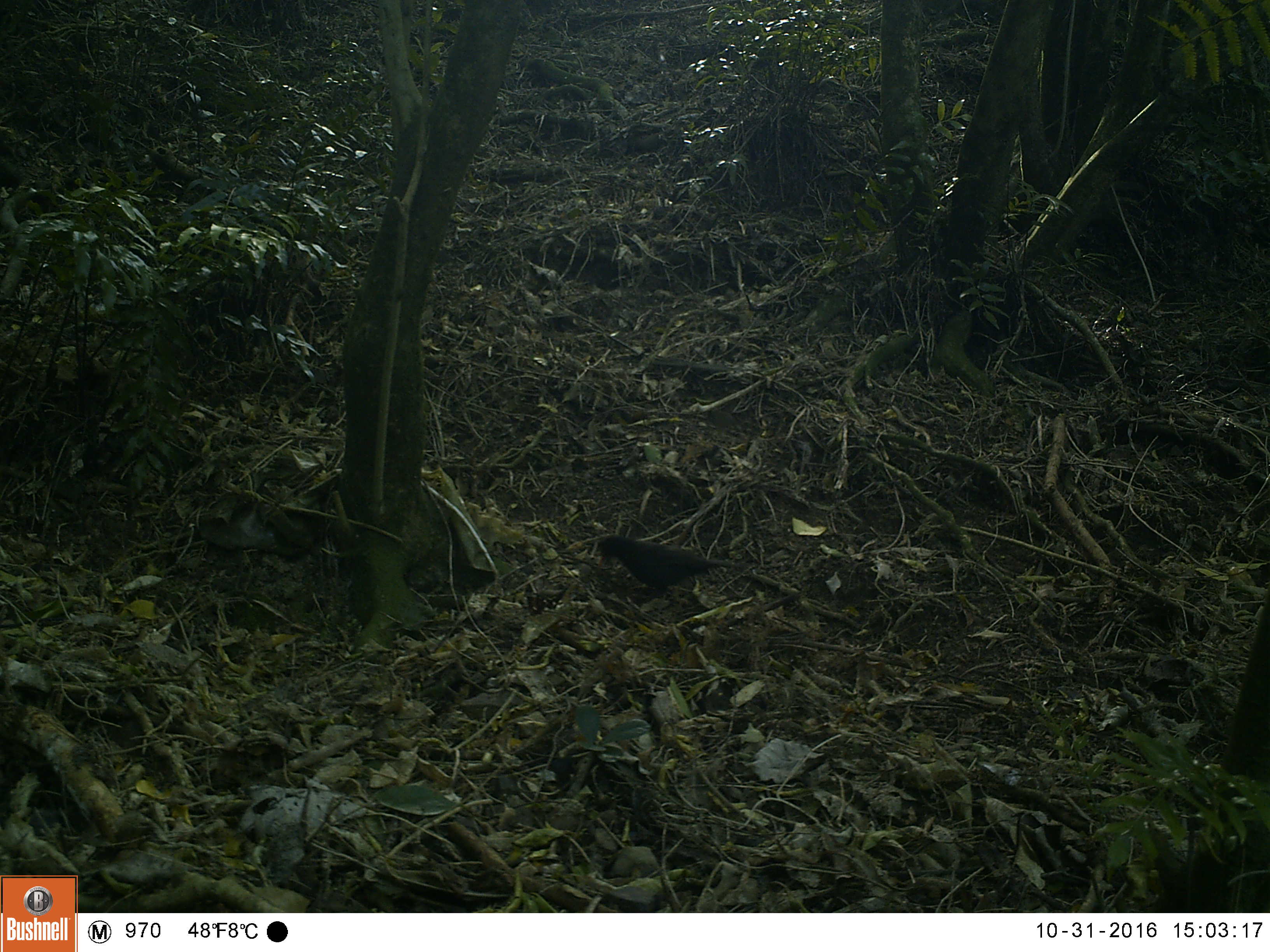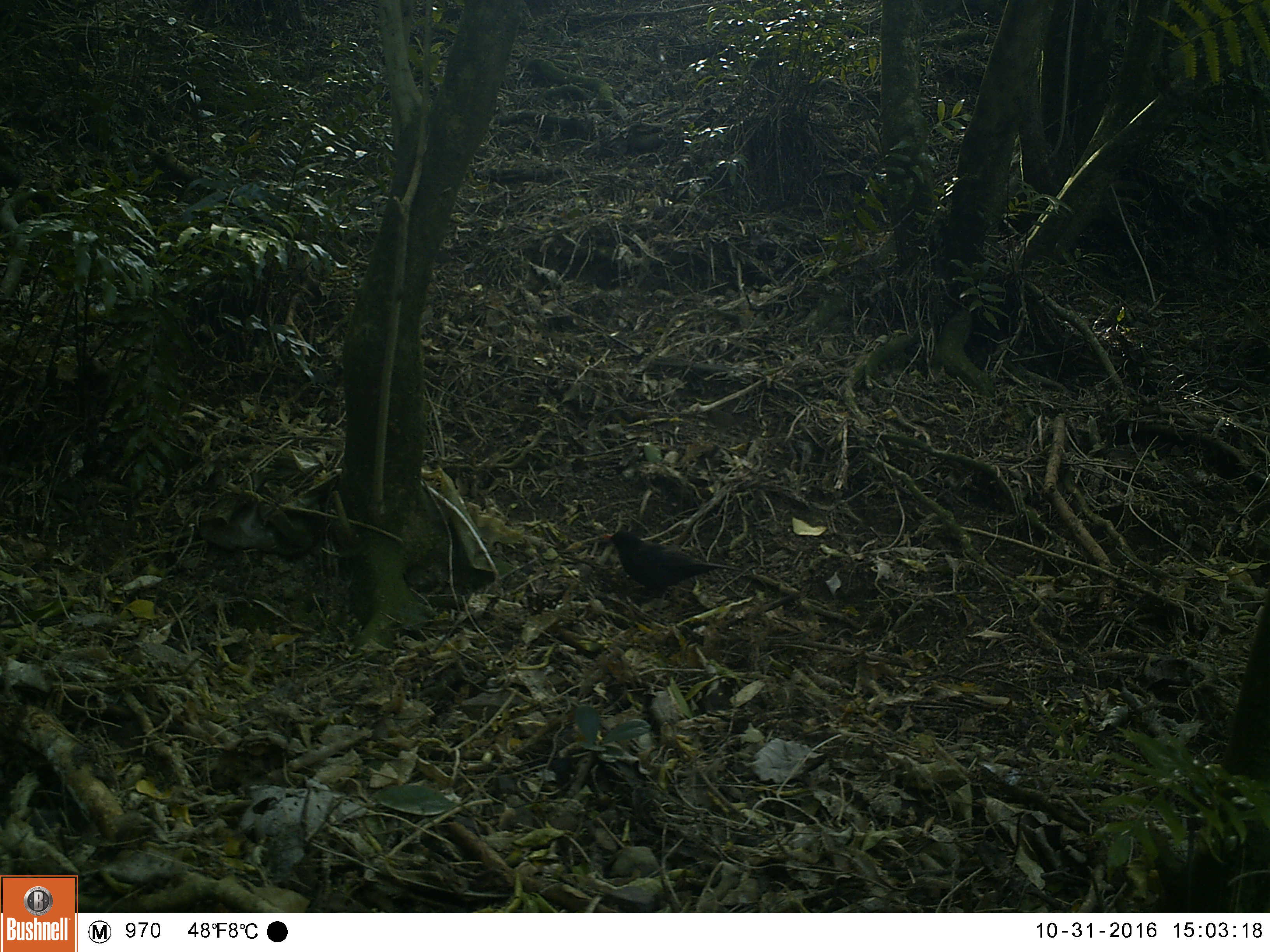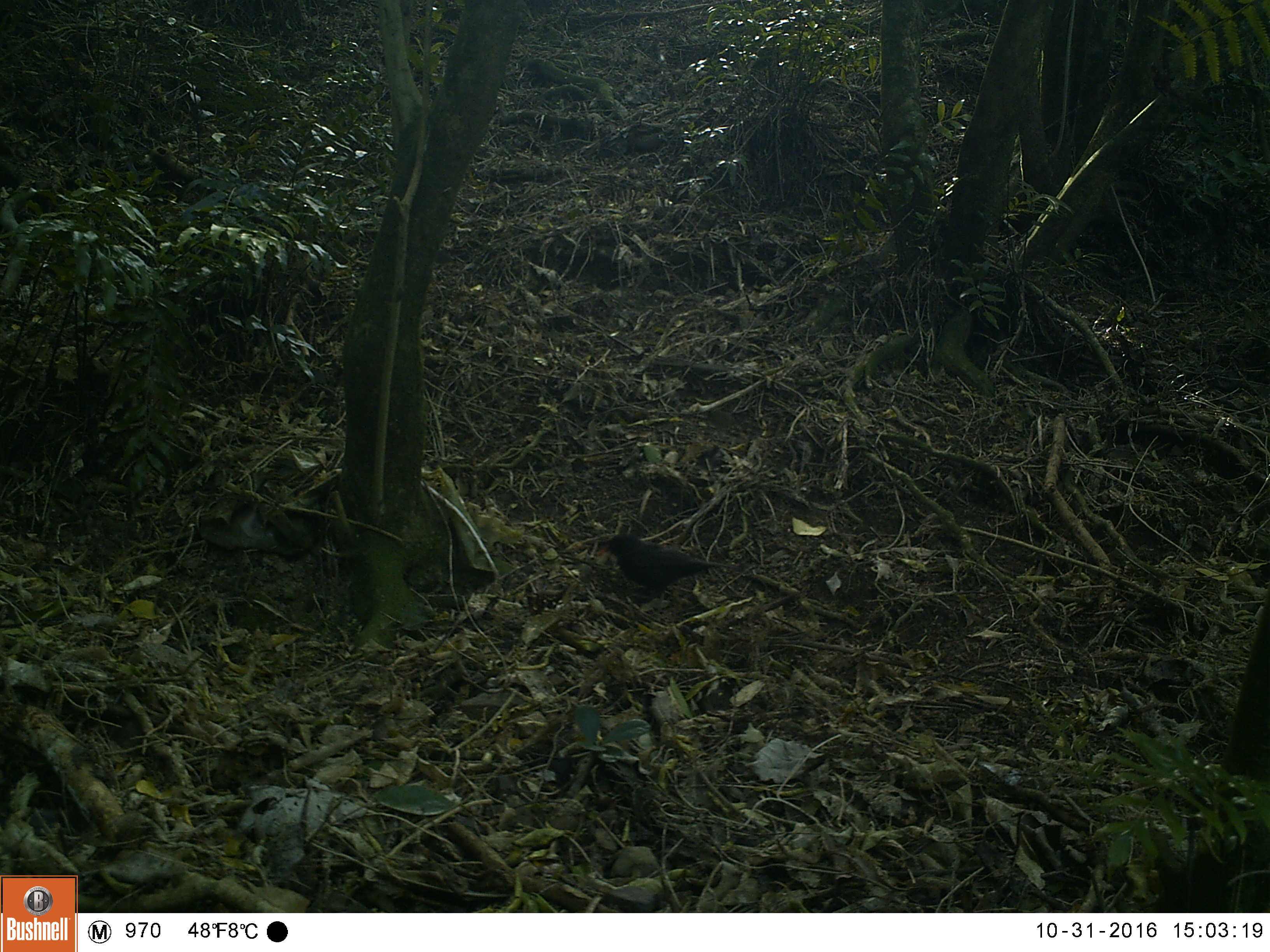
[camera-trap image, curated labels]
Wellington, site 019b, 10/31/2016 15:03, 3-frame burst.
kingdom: Animalia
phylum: Chordata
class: Aves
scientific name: Aves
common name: bird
Bird (Aves).